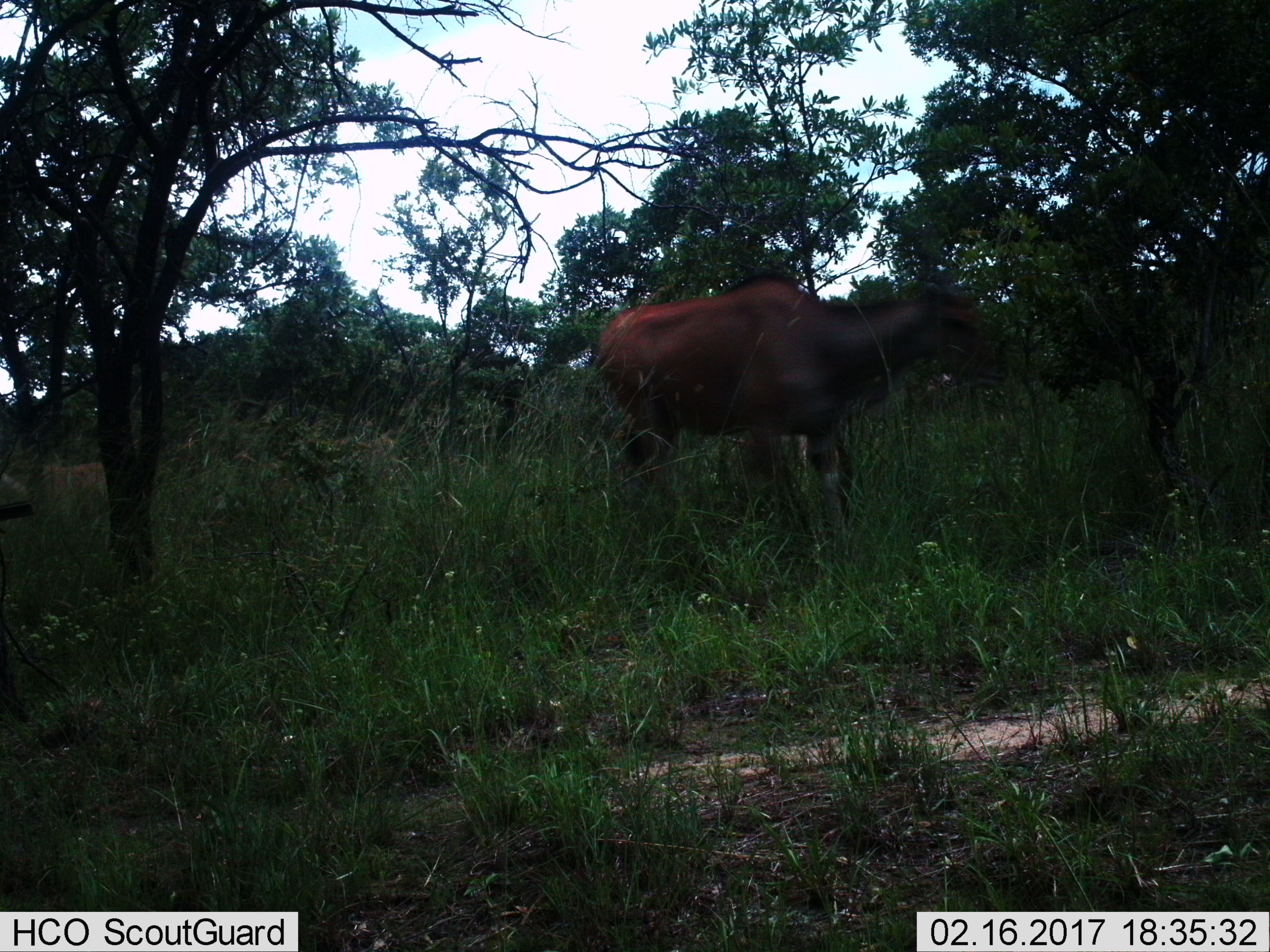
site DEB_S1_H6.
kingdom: Animalia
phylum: Chordata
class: Mammalia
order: Artiodactyla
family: Bovidae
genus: Tragelaphus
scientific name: Tragelaphus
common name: kudu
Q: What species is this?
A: Kudu (Tragelaphus).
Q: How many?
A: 1.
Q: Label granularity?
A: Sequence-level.